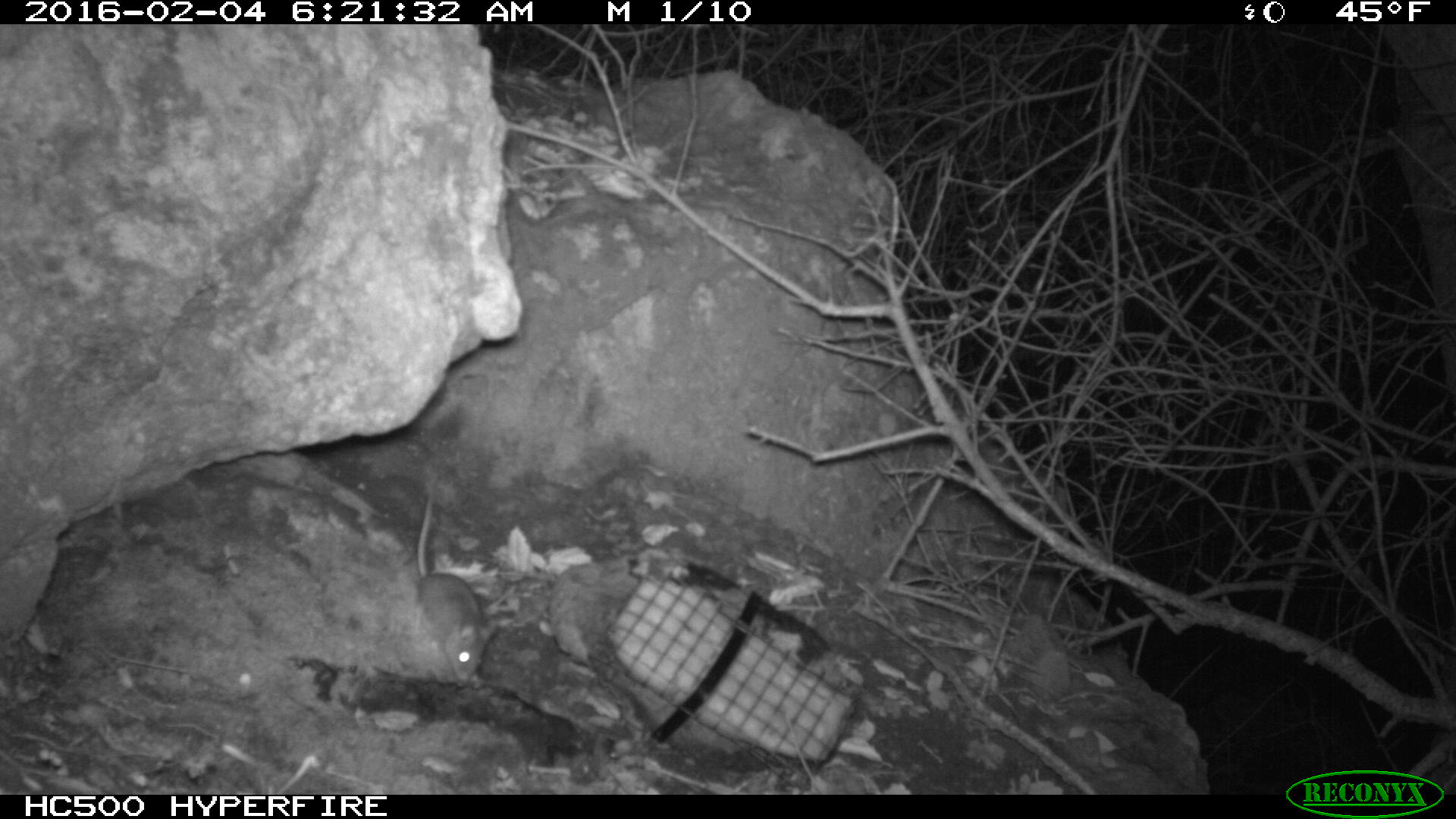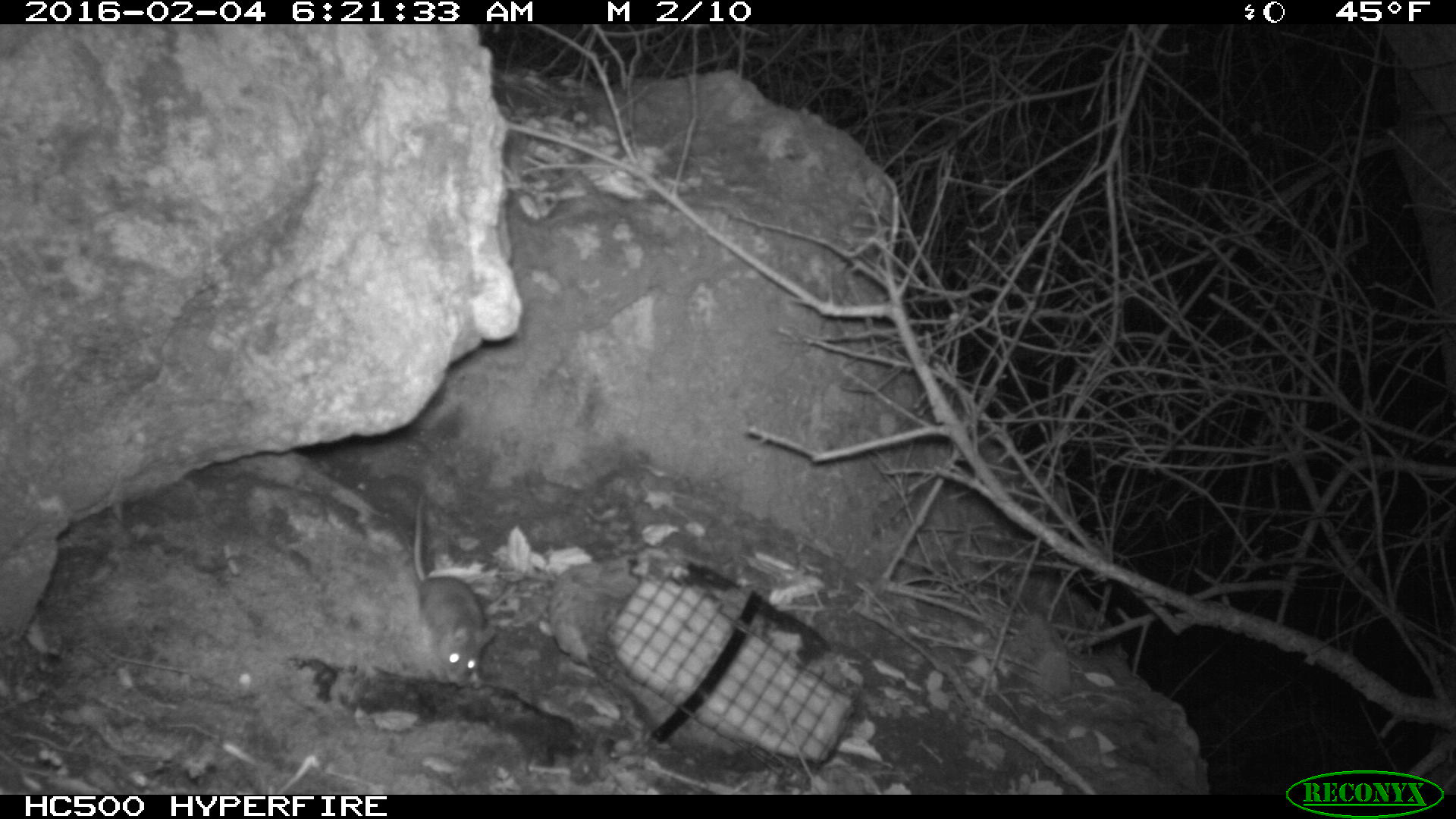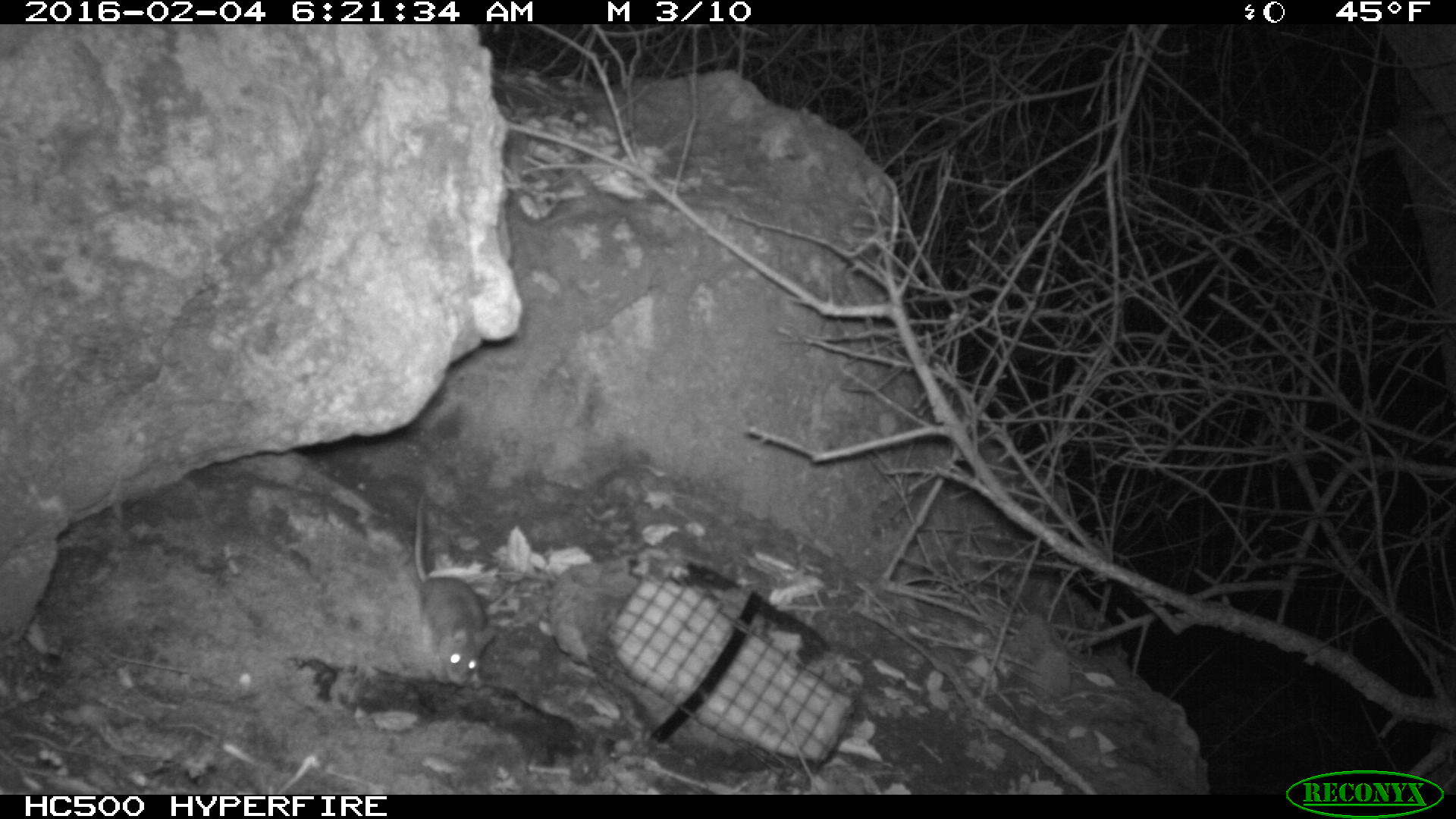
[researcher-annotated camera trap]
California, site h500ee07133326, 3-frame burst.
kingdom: Animalia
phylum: Chordata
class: Mammalia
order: Rodentia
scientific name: Rodentia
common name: rodent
Rodent (Rodentia).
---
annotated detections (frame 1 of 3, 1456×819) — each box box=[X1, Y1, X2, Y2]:
rodent: box=[416, 486, 497, 686]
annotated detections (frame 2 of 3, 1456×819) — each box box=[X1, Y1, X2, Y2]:
rodent: box=[413, 487, 497, 686]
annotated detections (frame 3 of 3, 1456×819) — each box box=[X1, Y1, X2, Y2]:
rodent: box=[413, 490, 494, 687]